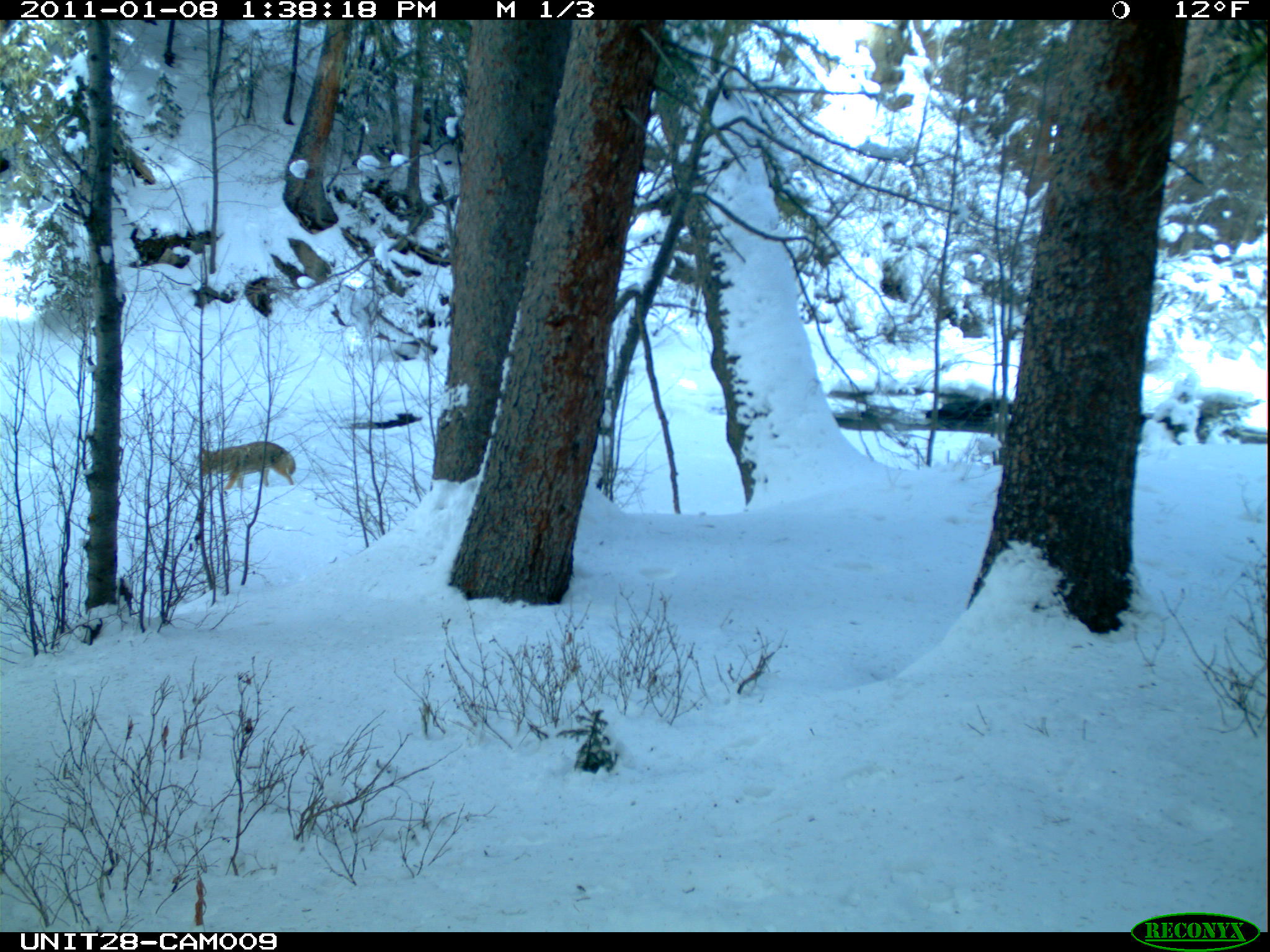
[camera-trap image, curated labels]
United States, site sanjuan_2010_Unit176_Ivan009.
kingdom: Animalia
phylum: Chordata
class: Mammalia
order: Carnivora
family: Canidae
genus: Canis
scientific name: Canis latrans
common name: coyote